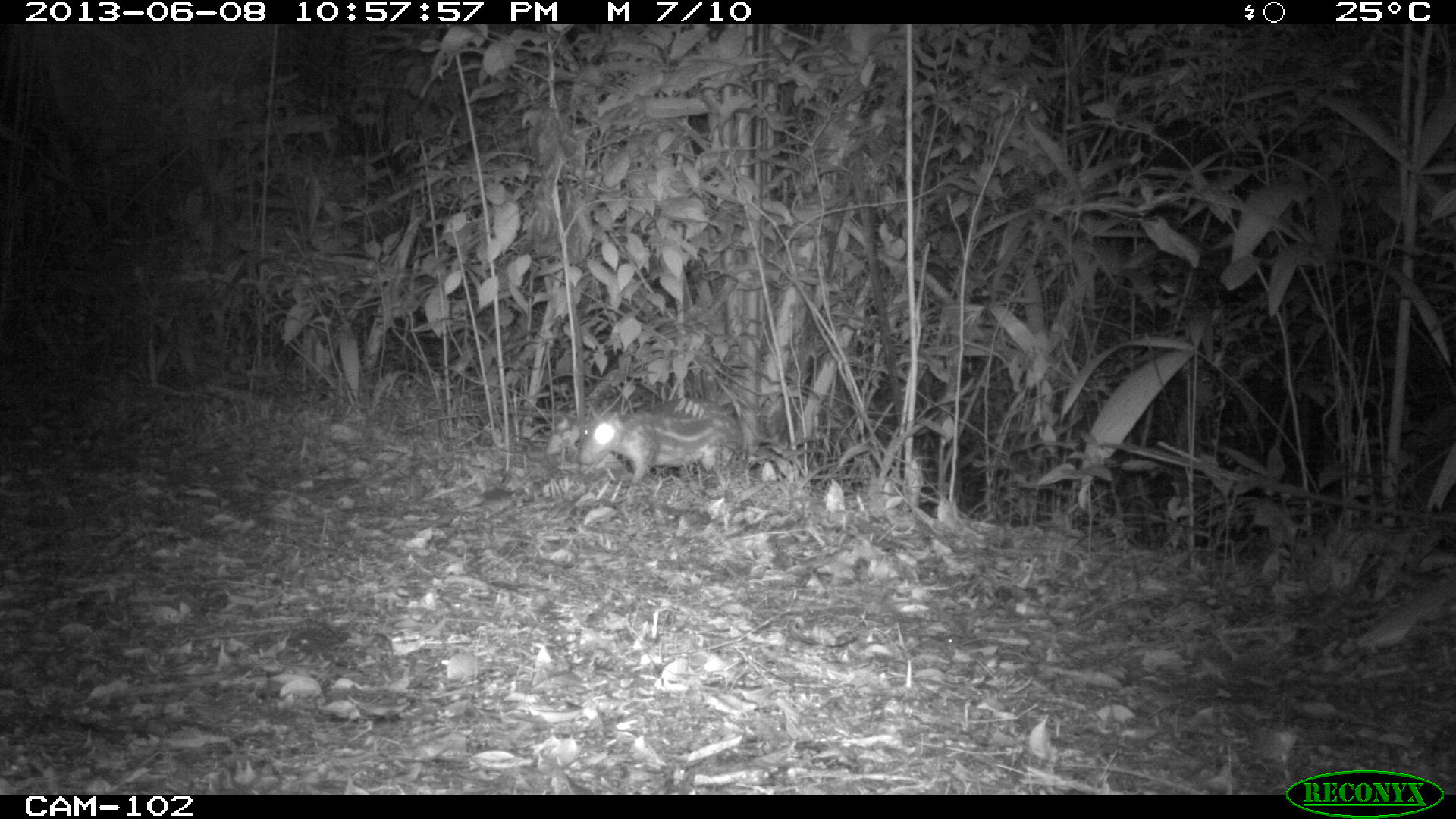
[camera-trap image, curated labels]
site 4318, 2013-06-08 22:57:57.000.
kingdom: Animalia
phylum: Chordata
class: Mammalia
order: Rodentia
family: Cuniculidae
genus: Cuniculus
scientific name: Cuniculus paca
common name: lowland paca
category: agouti paca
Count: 2.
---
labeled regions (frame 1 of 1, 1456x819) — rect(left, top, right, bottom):
agouti paca: rect(577, 397, 748, 484)